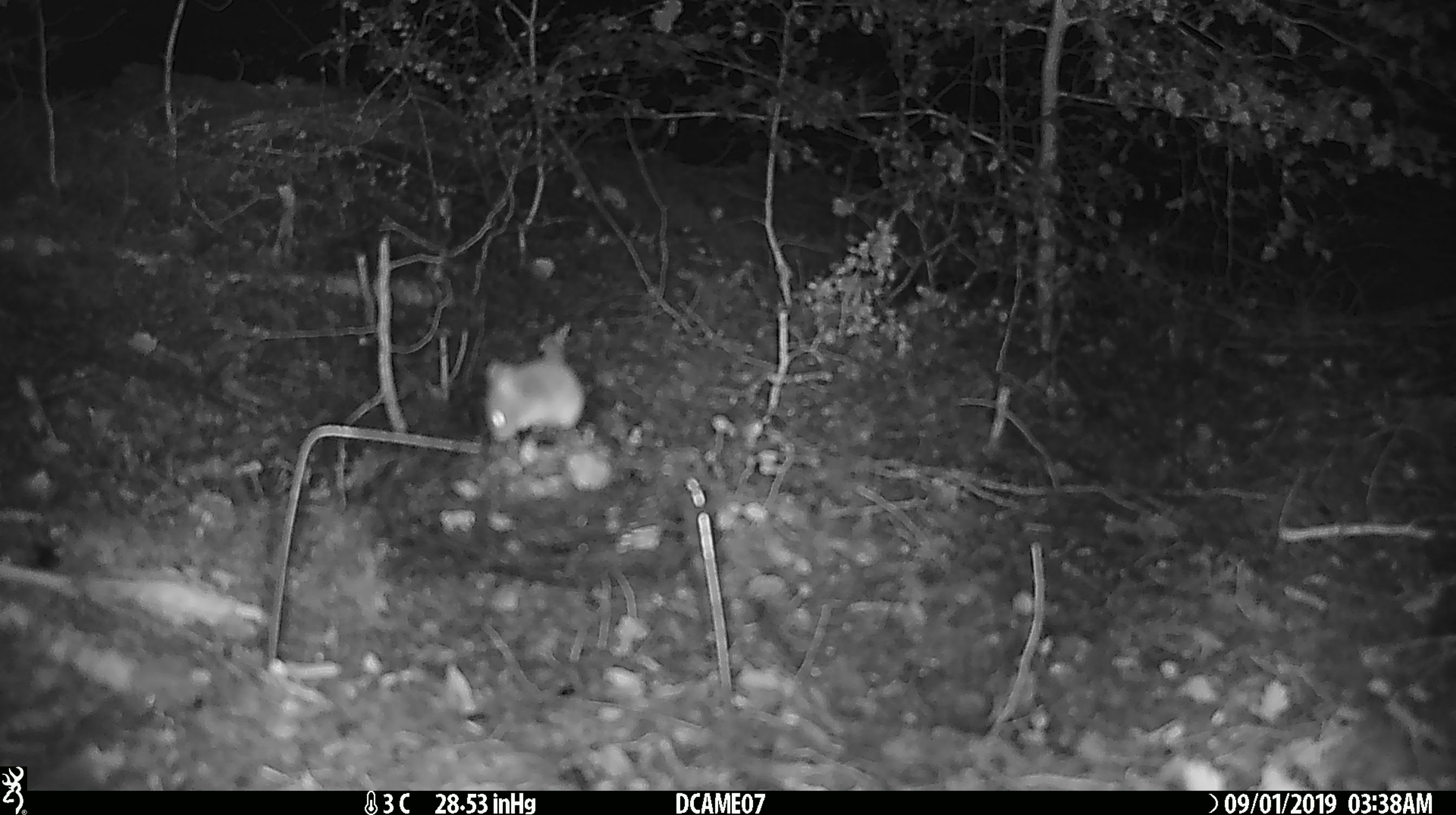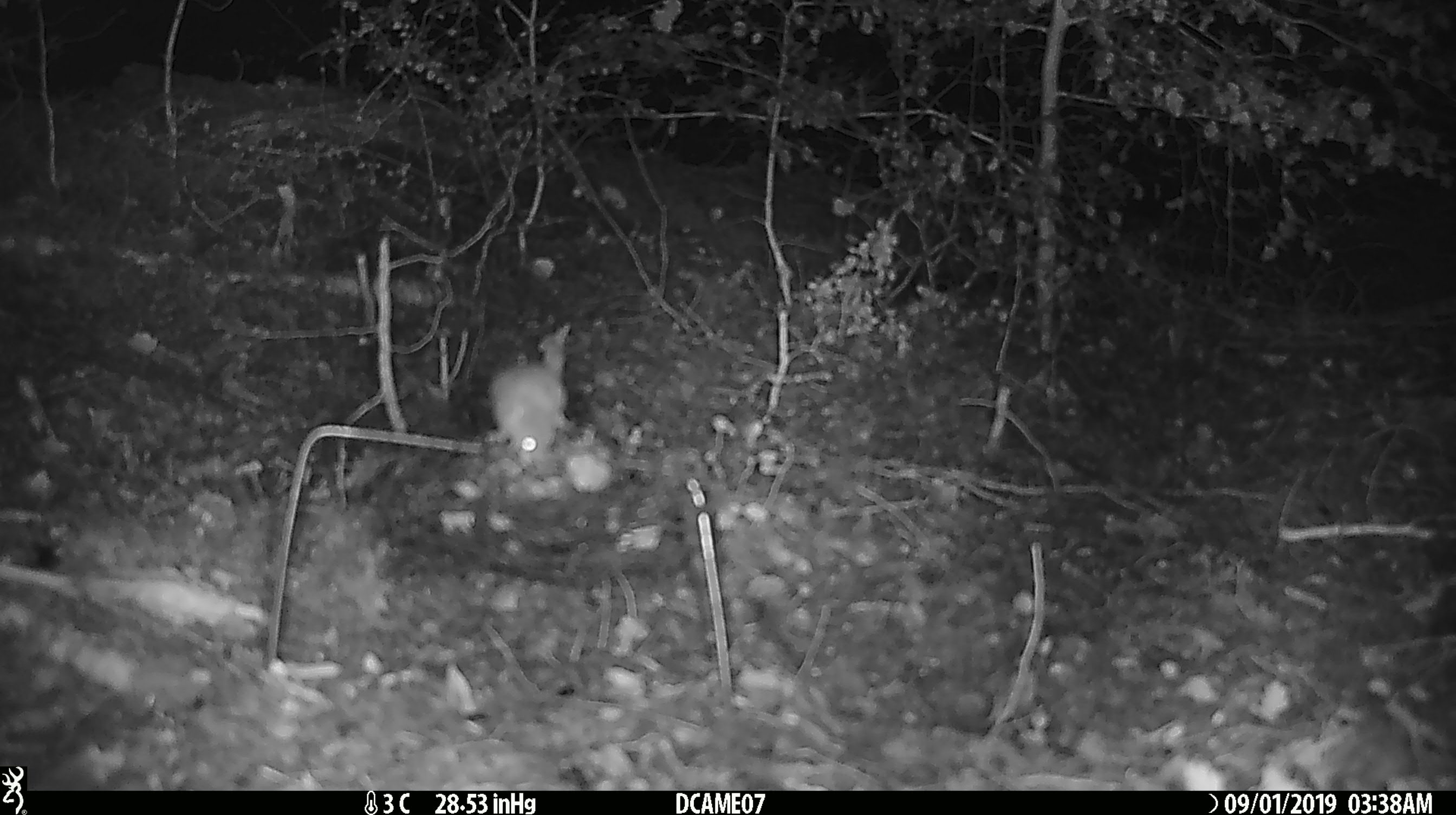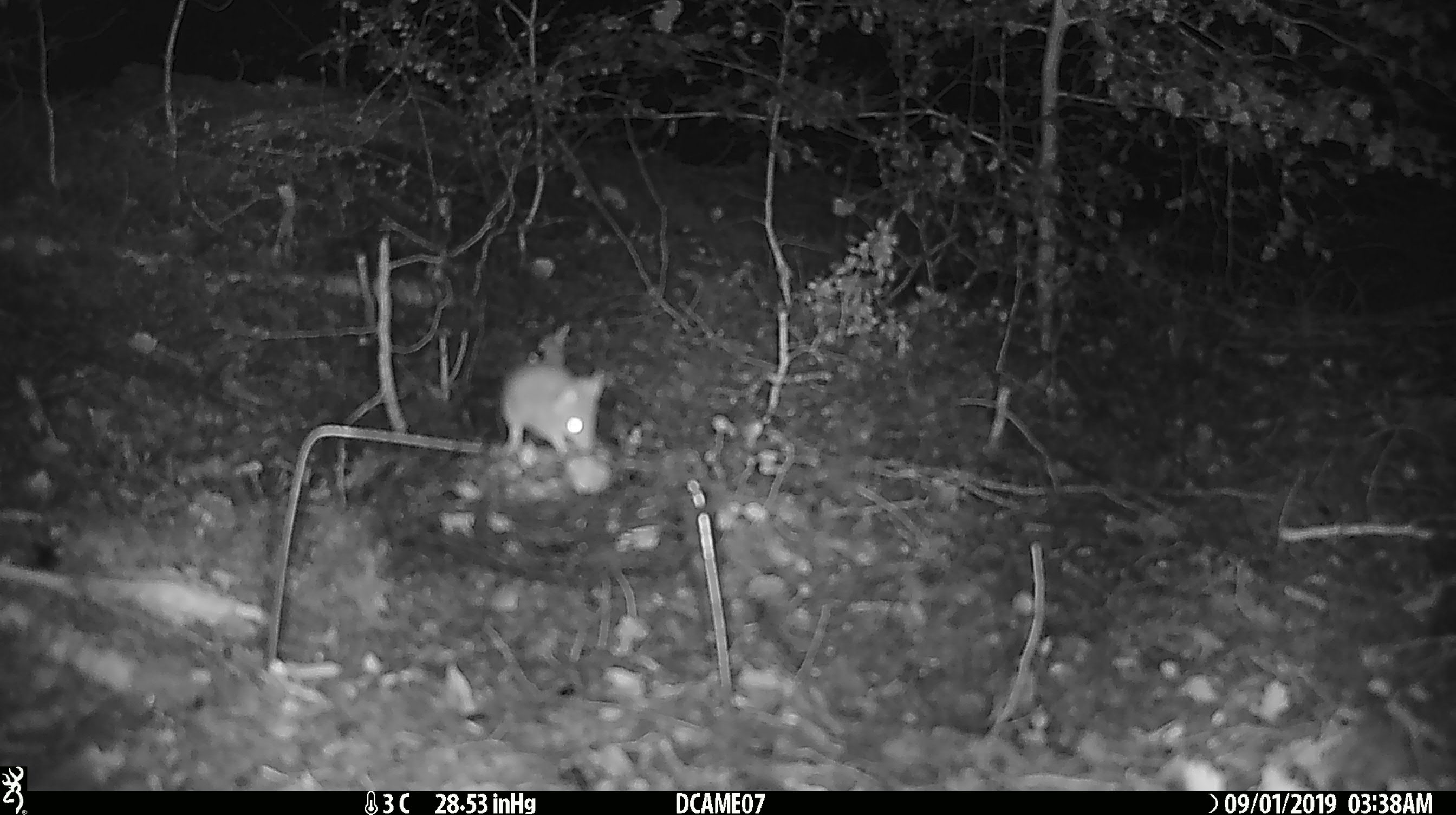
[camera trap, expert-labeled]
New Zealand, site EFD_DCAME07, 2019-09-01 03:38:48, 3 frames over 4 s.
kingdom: Animalia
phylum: Chordata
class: Mammalia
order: Rodentia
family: Muridae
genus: Mus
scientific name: Mus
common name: mouse